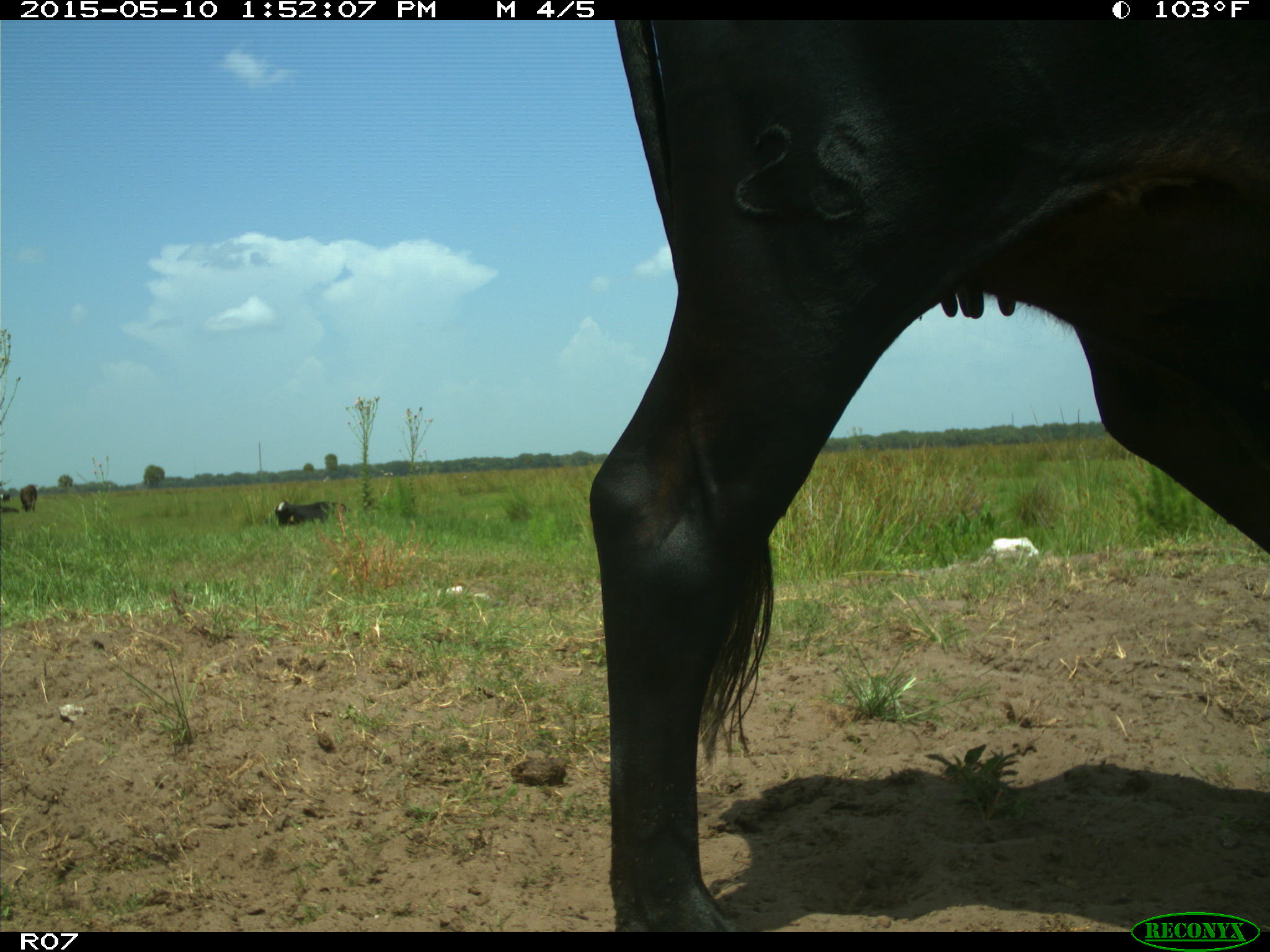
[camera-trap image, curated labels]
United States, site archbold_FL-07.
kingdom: Animalia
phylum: Chordata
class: Mammalia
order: Artiodactyla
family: Bovidae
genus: Bos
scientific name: Bos taurus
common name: domestic cow